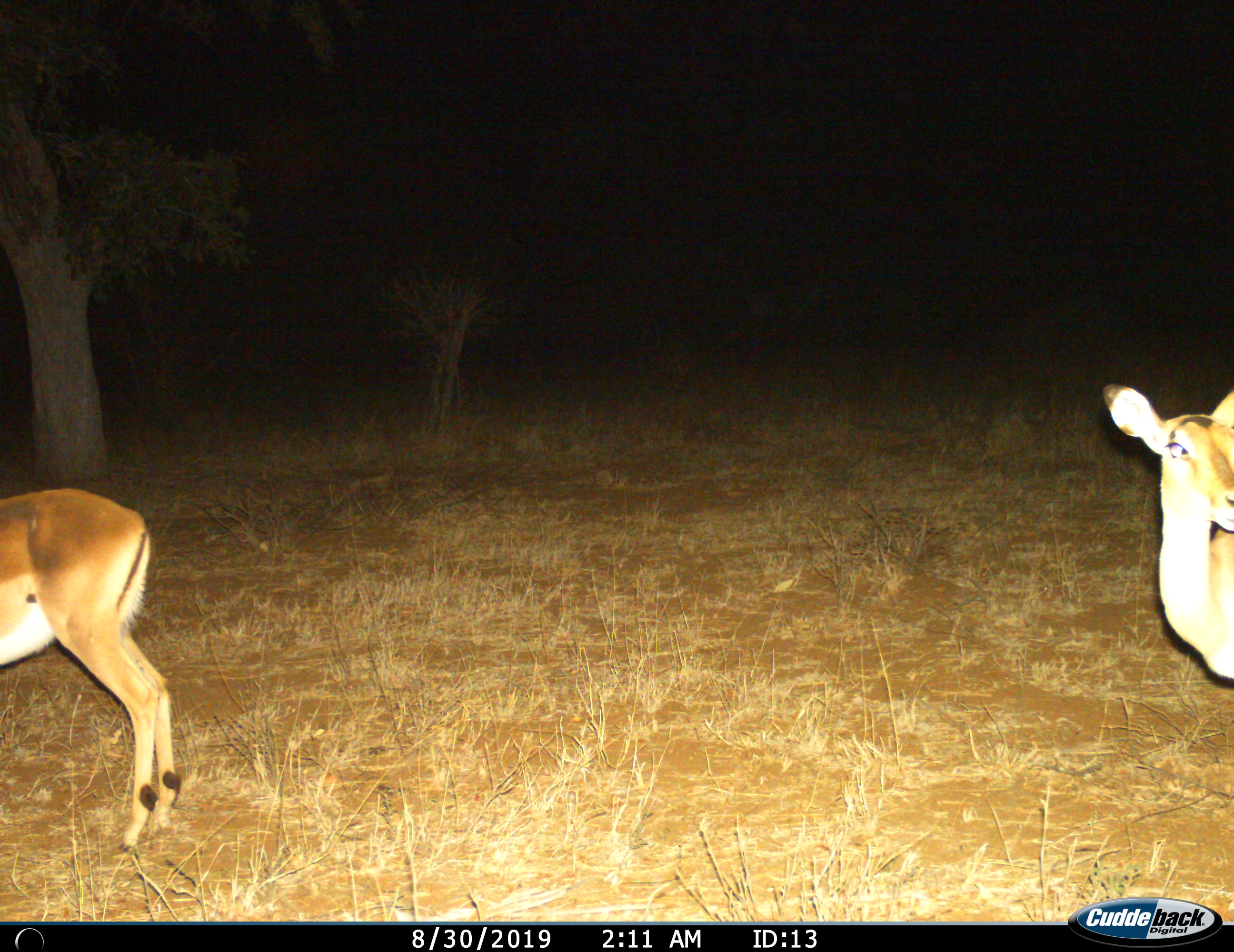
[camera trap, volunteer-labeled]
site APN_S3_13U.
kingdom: Animalia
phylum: Chordata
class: Mammalia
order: Artiodactyla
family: Bovidae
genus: Aepyceros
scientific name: Aepyceros melampus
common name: impala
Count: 2.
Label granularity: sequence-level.